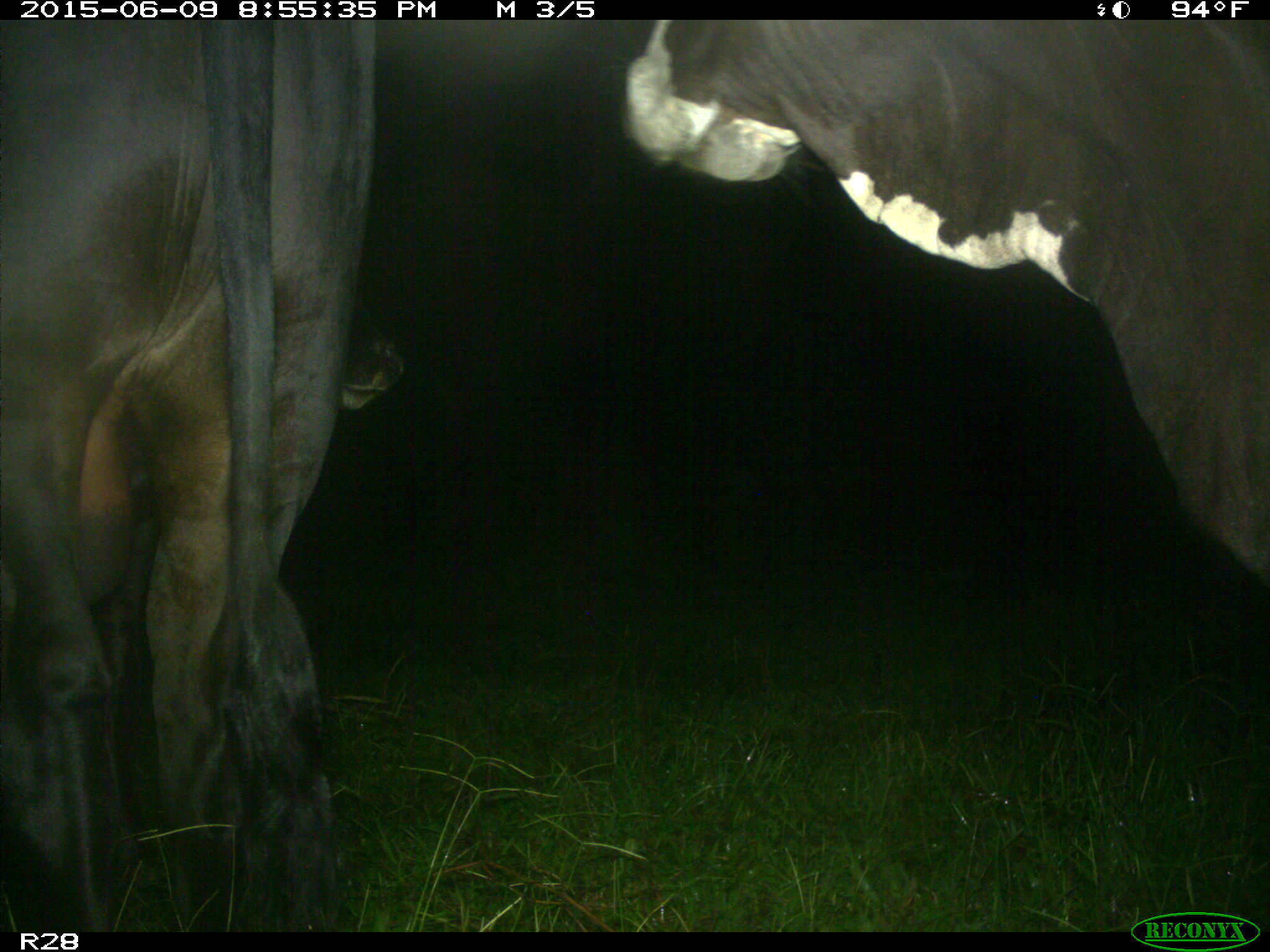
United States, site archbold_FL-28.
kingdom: Animalia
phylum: Chordata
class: Mammalia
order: Artiodactyla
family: Bovidae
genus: Bos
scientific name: Bos taurus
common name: domestic cow